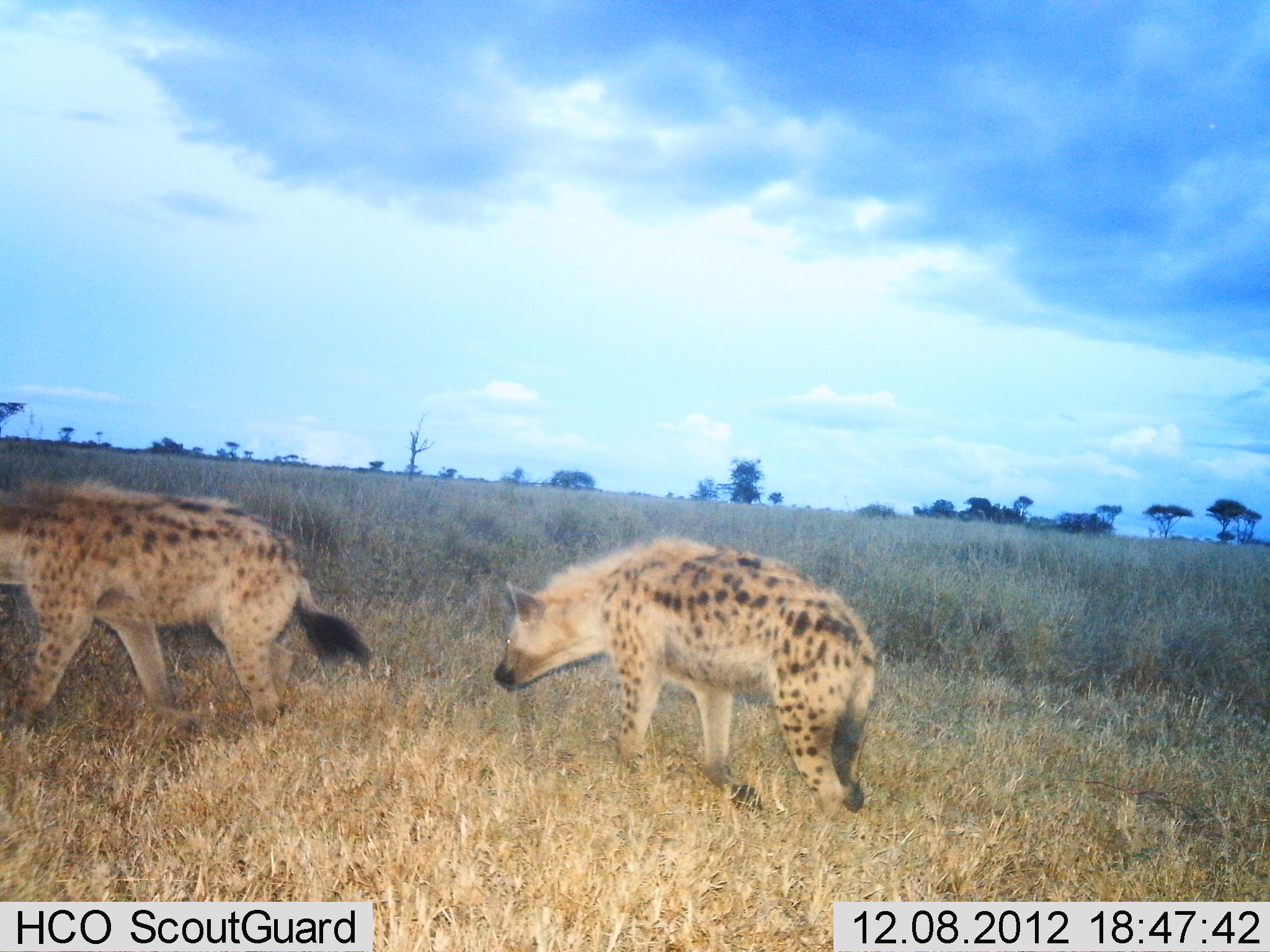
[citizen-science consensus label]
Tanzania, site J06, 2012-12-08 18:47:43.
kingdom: Animalia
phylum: Chordata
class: Mammalia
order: Carnivora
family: Hyaenidae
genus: Crocuta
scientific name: Crocuta crocuta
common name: spotted hyena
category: hyenaspotted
Hyenaspotted (spotted hyena) (Crocuta crocuta), count 2. Behavior (volunteer vote fractions): standing 6%, resting 0%, moving 94%, interacting 0%. Young present (vote fraction): 0%. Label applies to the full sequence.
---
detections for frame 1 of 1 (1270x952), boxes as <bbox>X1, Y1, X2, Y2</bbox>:
animal: <bbox>491, 535, 879, 830</bbox>; <bbox>0, 476, 374, 737</bbox>